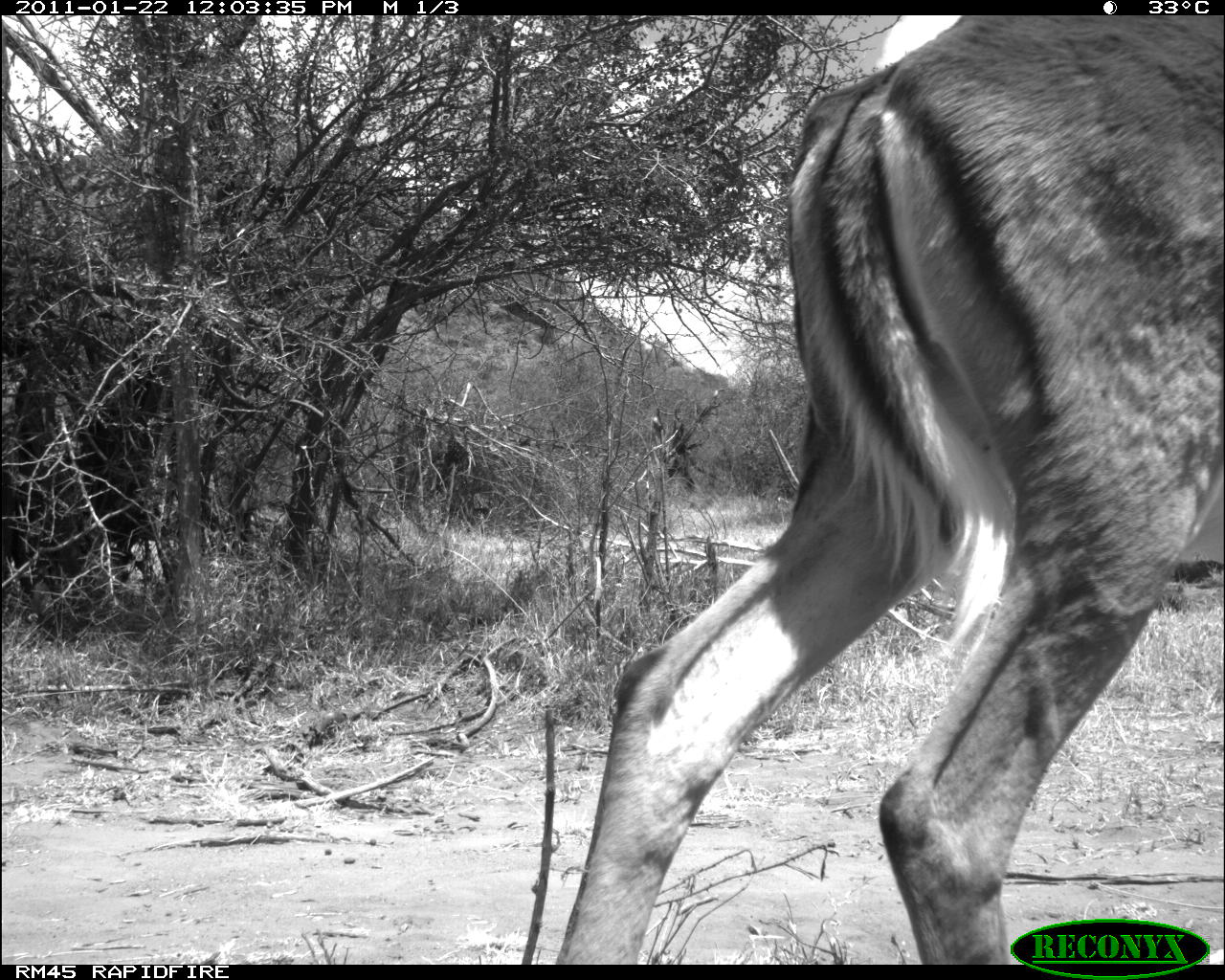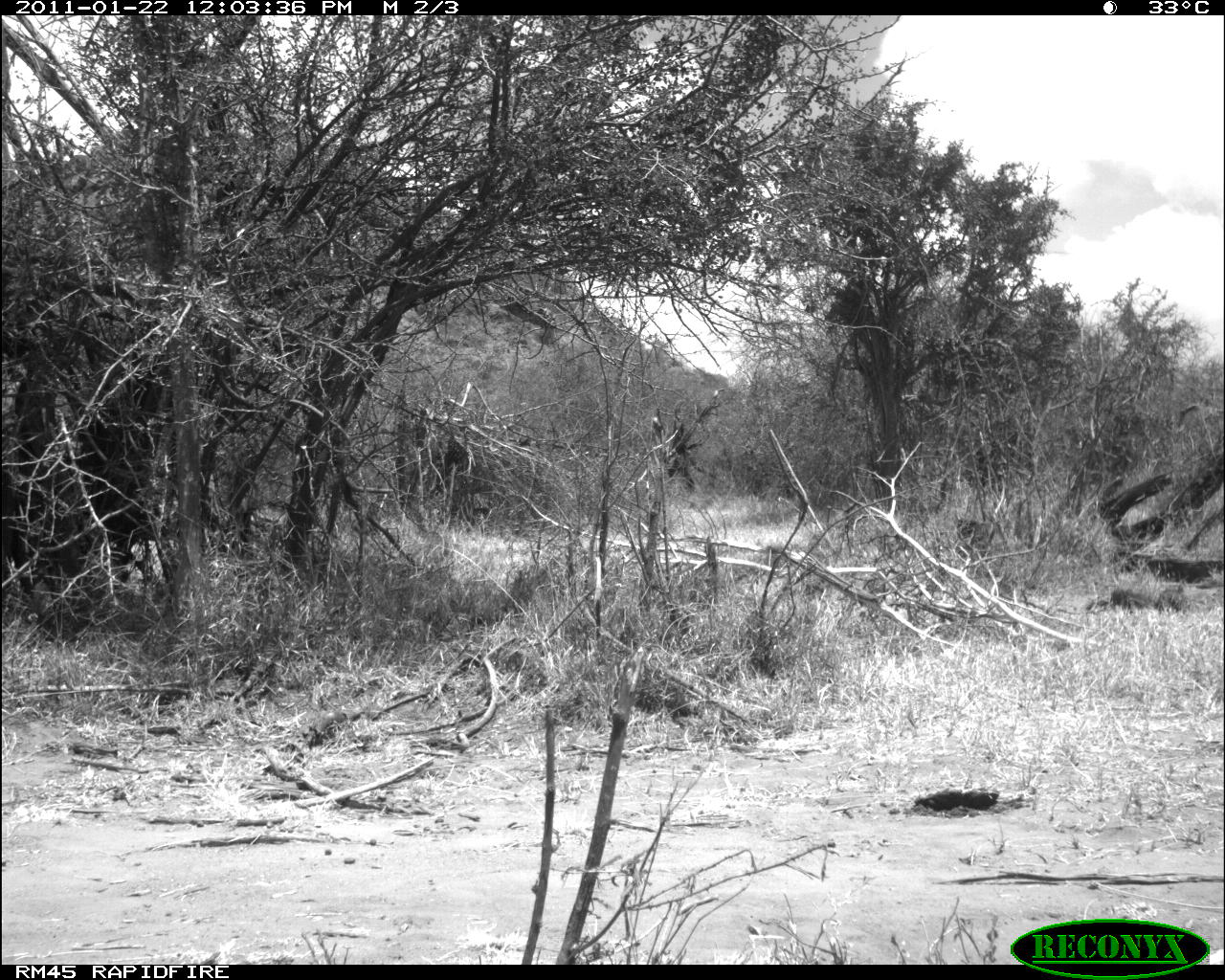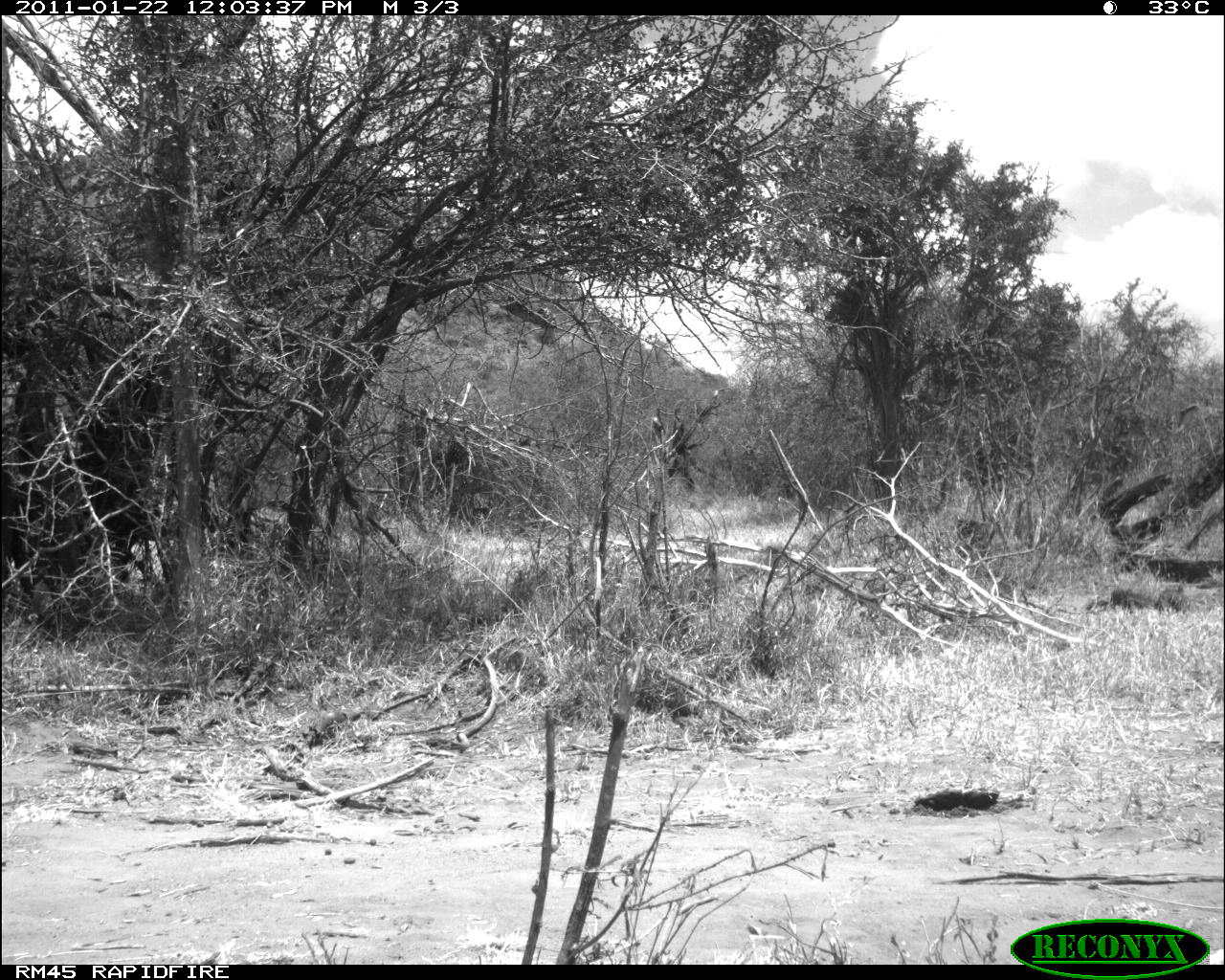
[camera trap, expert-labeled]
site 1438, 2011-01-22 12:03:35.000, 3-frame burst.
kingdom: Animalia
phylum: Chordata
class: Mammalia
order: Artiodactyla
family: Bovidae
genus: Aepyceros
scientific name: Aepyceros melampus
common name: impala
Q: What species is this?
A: Aepyceros melampus (impala).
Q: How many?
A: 1.